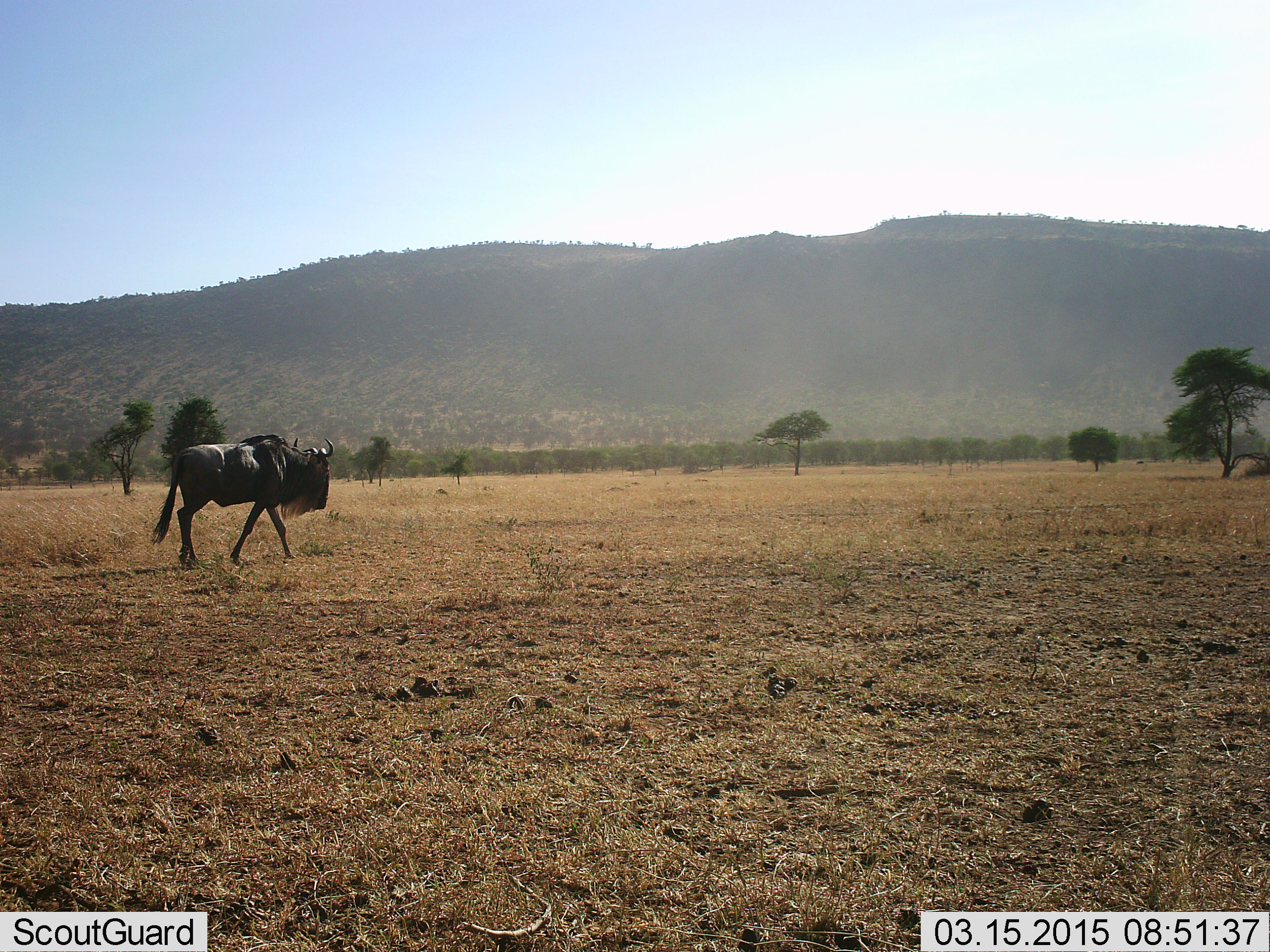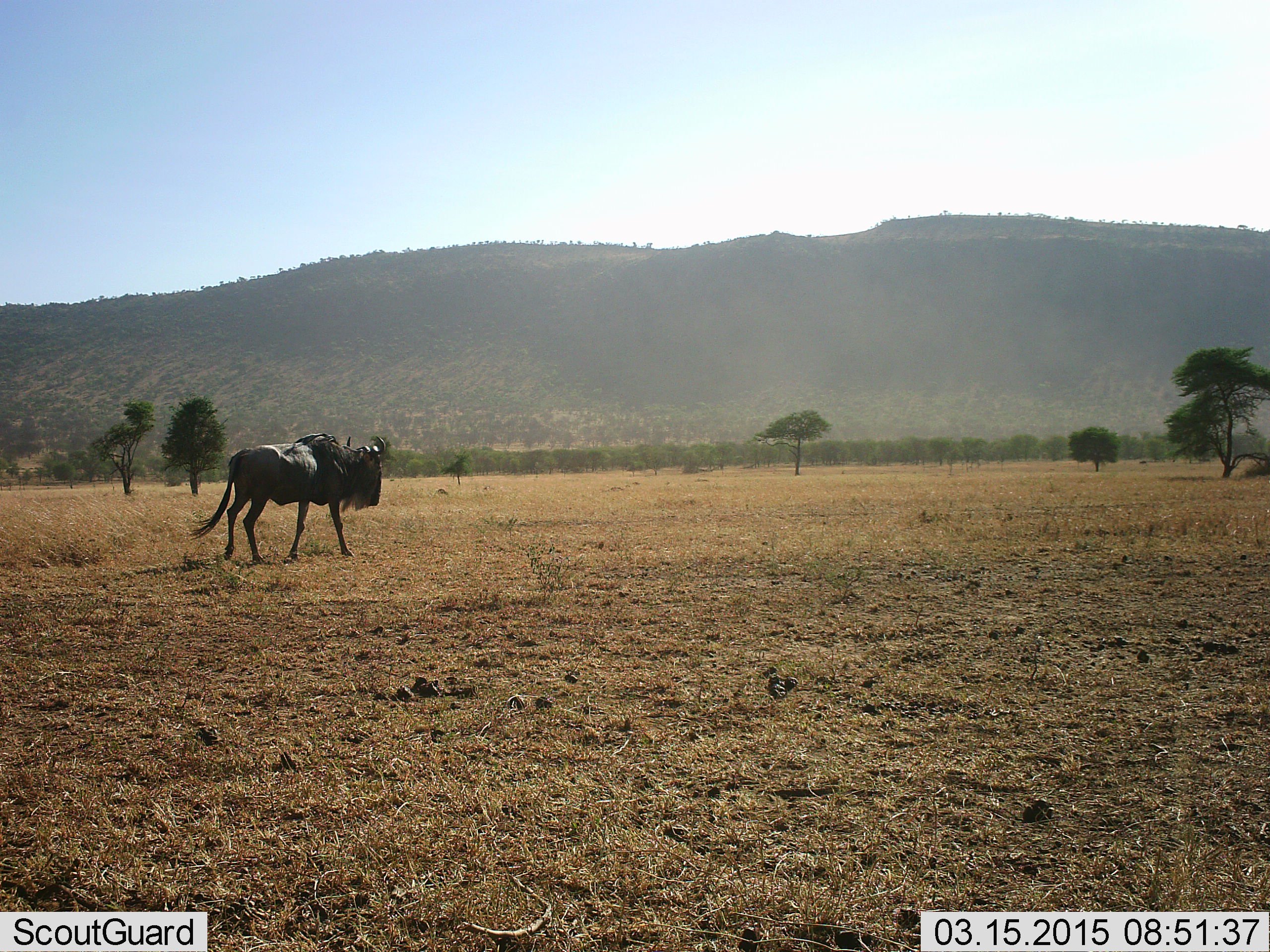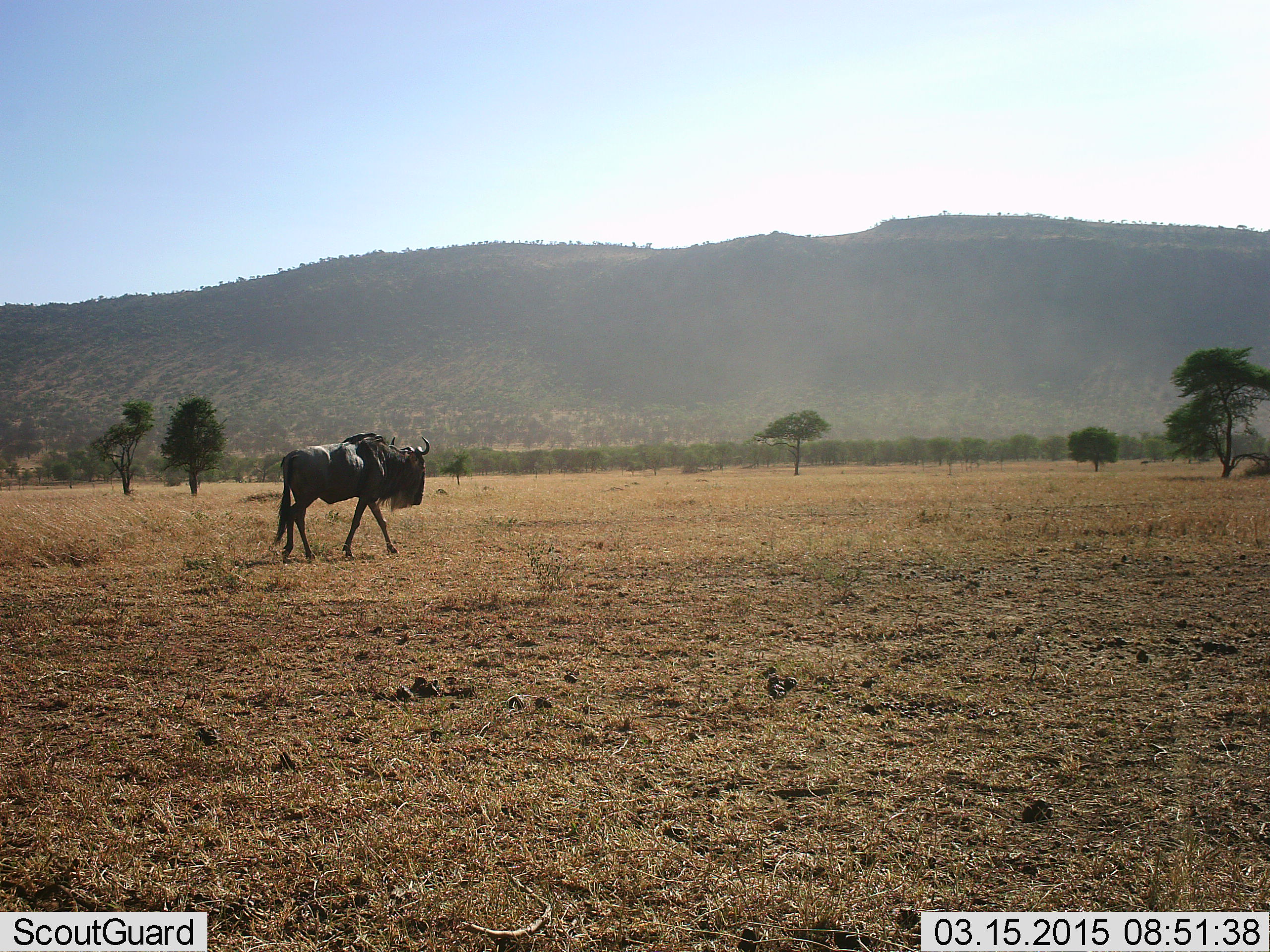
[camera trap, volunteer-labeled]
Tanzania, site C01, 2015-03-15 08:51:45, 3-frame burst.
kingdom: Animalia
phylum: Chordata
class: Mammalia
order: Artiodactyla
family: Bovidae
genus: Connochaetes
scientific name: Connochaetes taurinus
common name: blue wildebeest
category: wildebeest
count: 1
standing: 10%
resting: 0%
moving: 100%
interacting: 0%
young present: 0%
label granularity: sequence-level